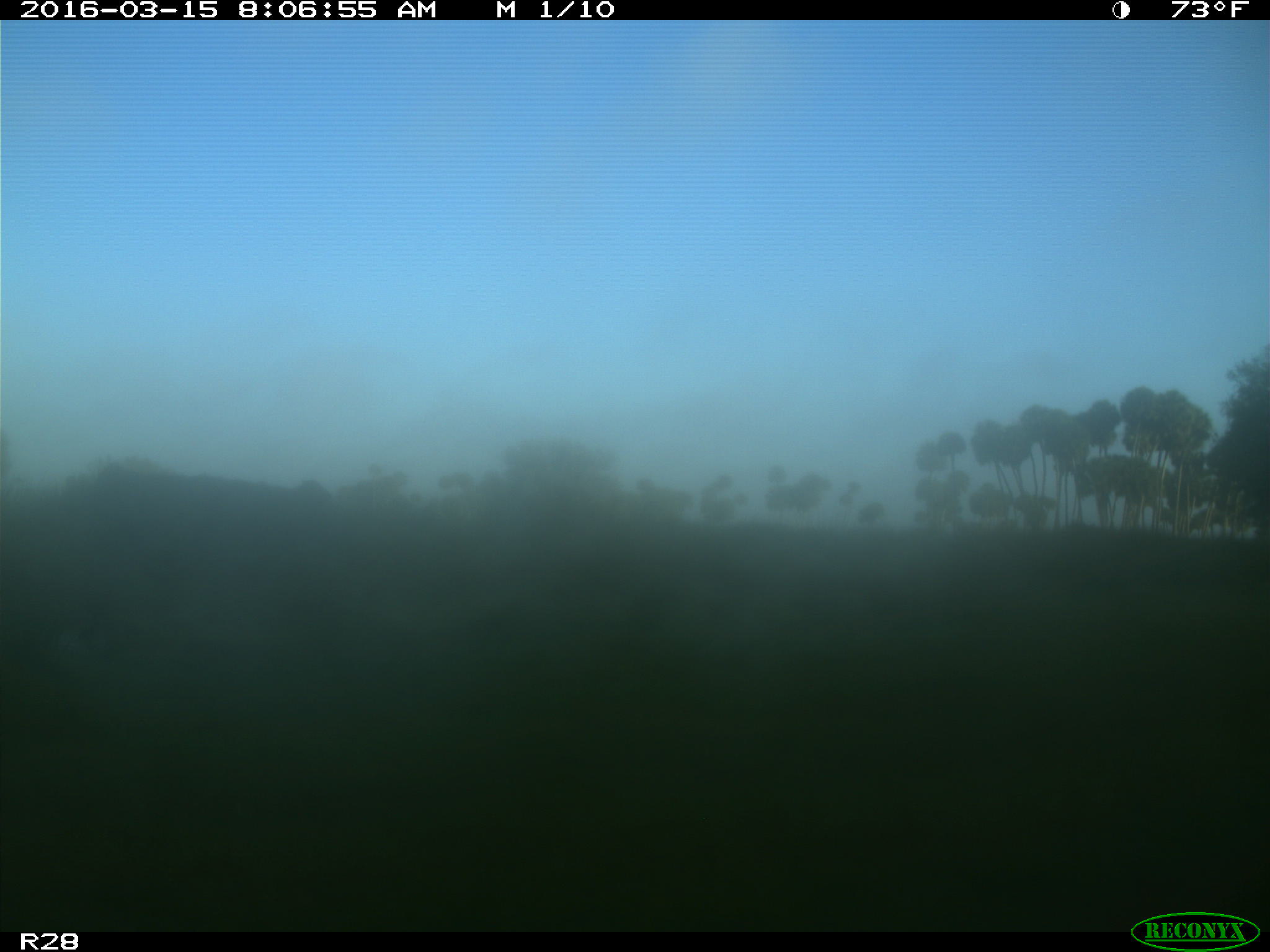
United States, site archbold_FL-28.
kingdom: Animalia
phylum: Chordata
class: Mammalia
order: Artiodactyla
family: Bovidae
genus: Bos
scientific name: Bos taurus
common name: domestic cow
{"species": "Bos taurus (domestic cow)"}